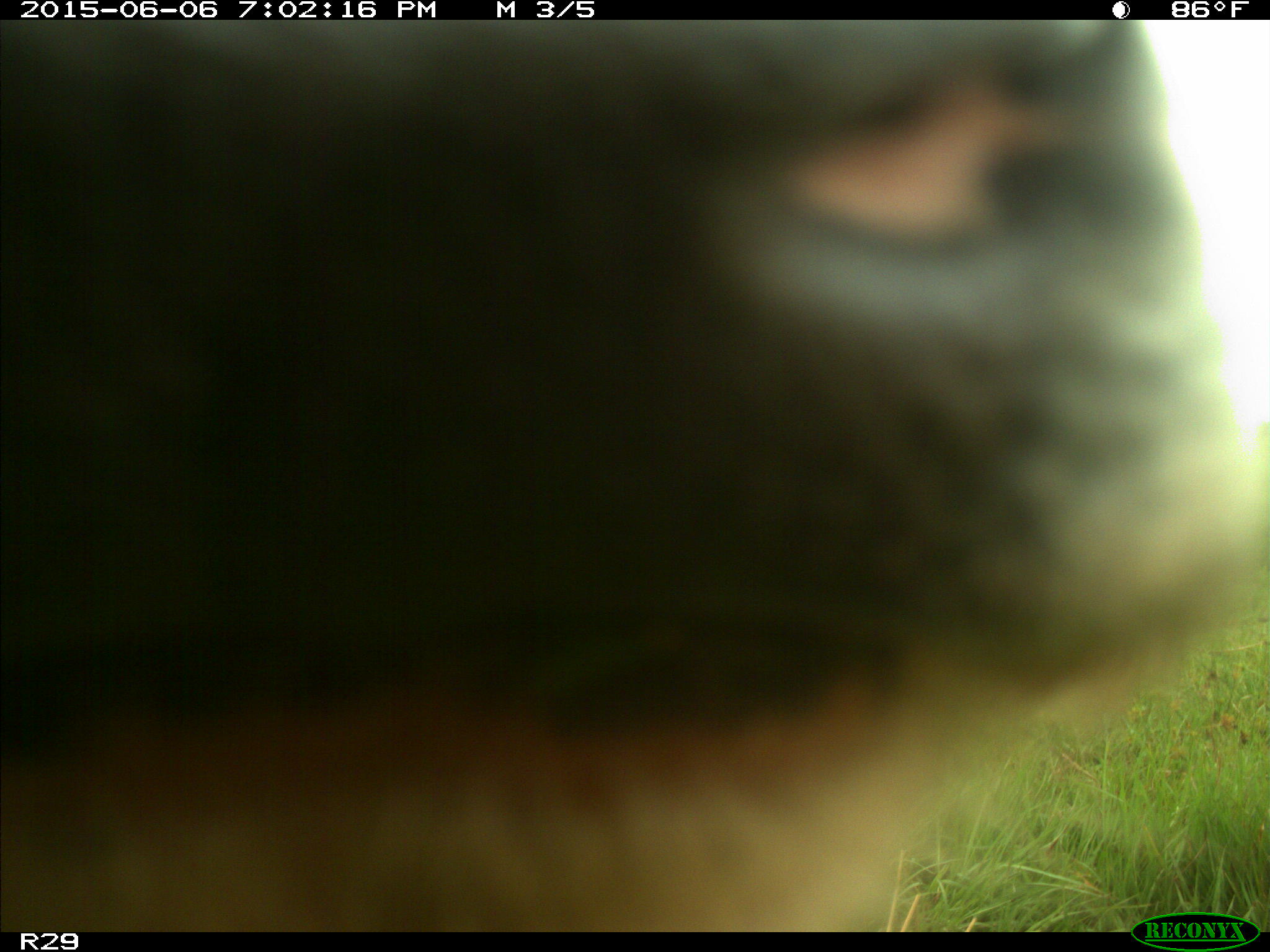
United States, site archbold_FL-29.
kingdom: Animalia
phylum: Chordata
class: Mammalia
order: Artiodactyla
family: Bovidae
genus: Bos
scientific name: Bos taurus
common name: domestic cow